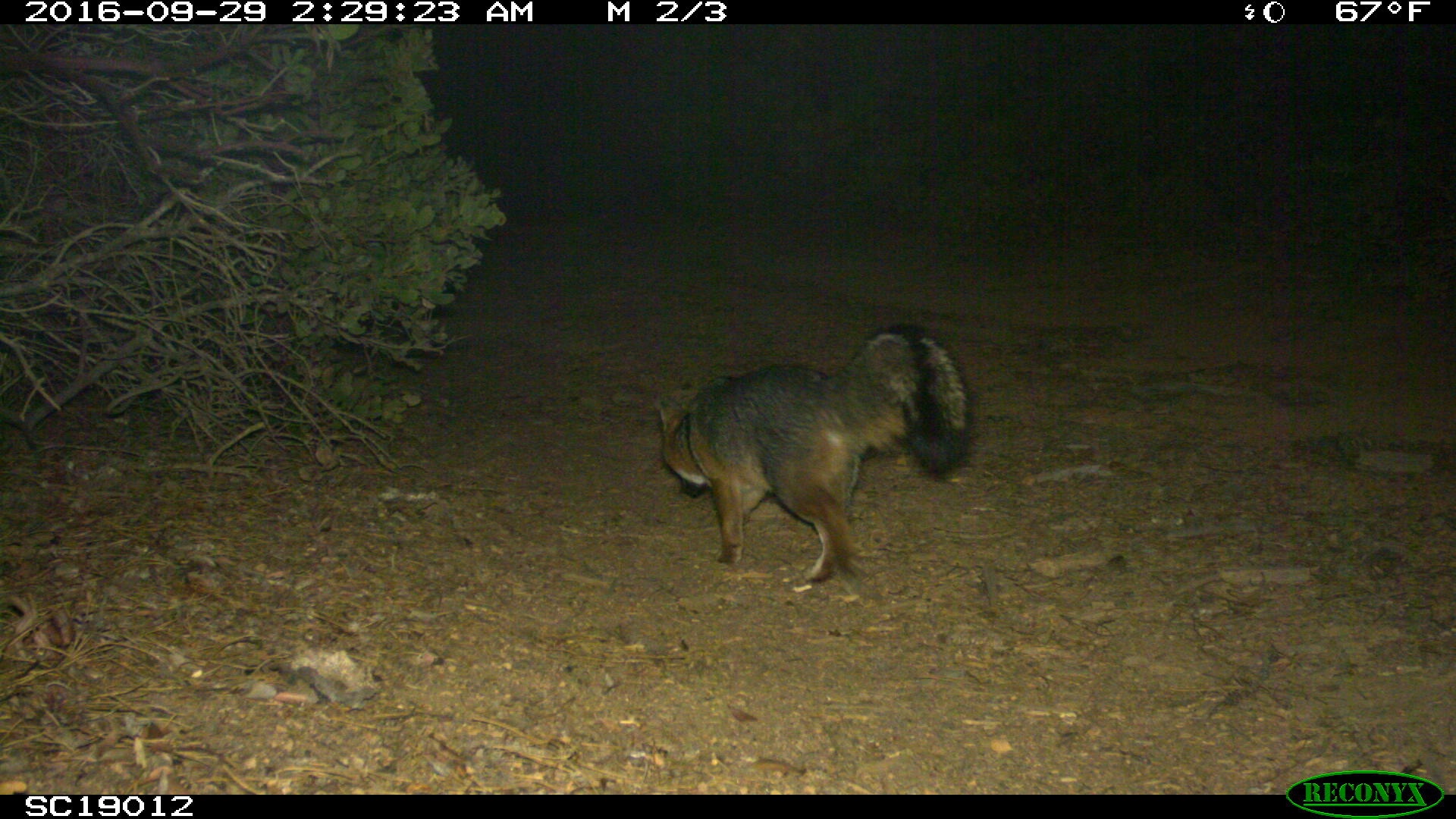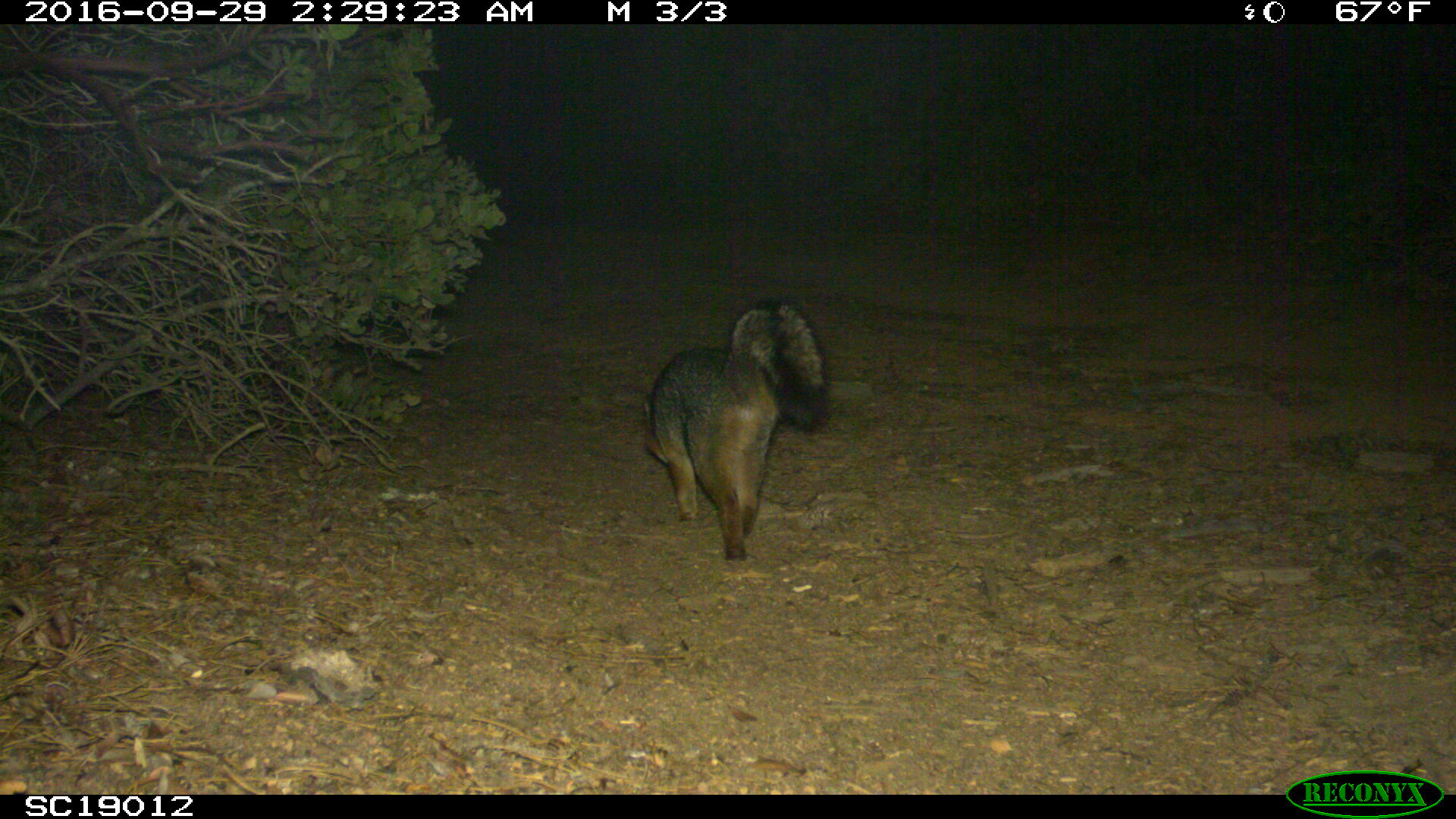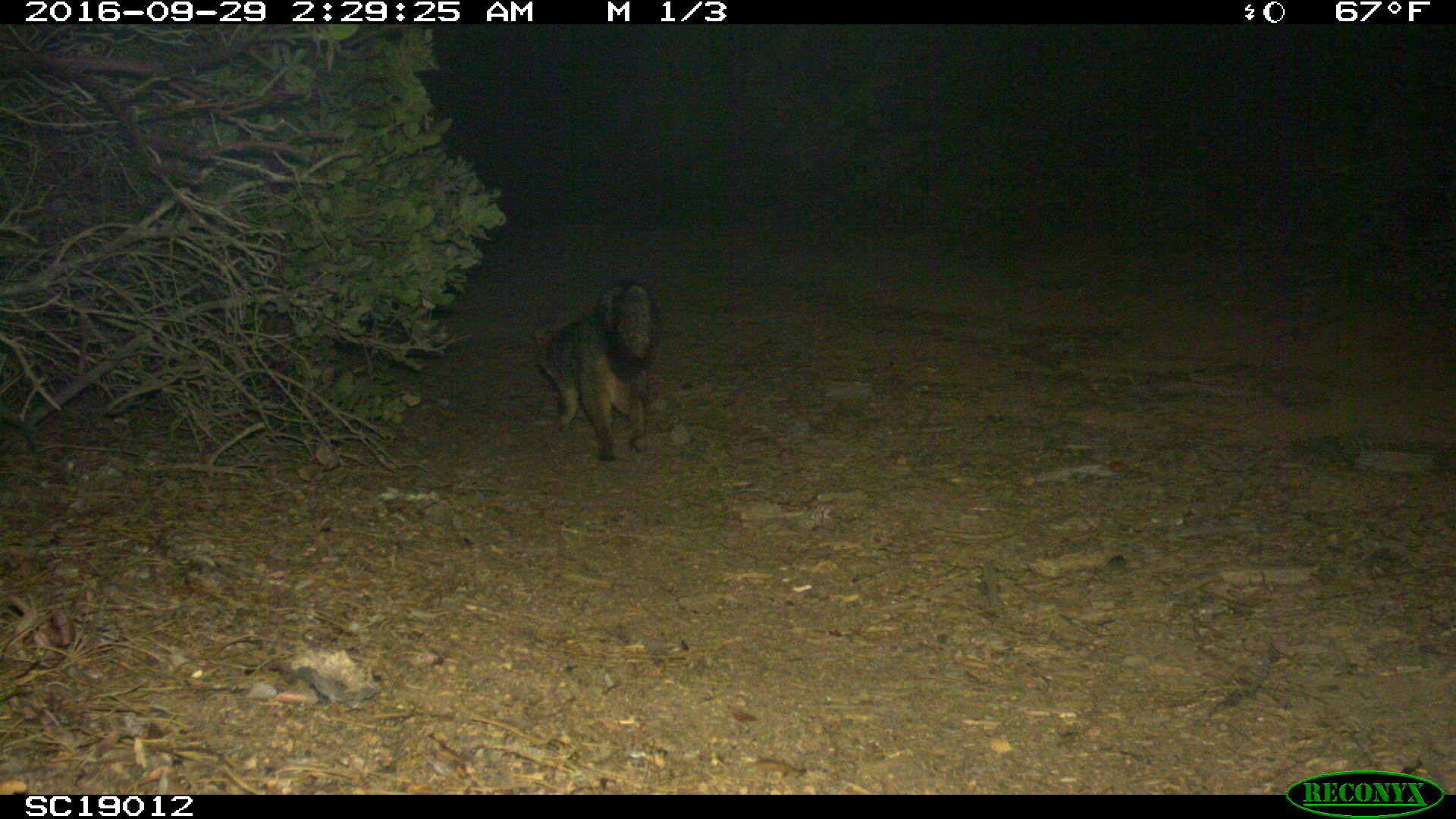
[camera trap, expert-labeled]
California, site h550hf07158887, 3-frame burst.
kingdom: Animalia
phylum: Chordata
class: Mammalia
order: Carnivora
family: Canidae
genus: Urocyon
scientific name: Urocyon littoralis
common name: island fox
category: fox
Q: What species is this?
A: Fox (island fox) (Urocyon littoralis).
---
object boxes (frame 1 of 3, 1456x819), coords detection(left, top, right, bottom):
fox: detection(650, 321, 968, 585)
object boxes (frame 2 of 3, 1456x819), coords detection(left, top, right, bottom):
fox: detection(642, 298, 831, 566)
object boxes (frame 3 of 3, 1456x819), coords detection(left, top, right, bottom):
fox: detection(534, 279, 653, 460)